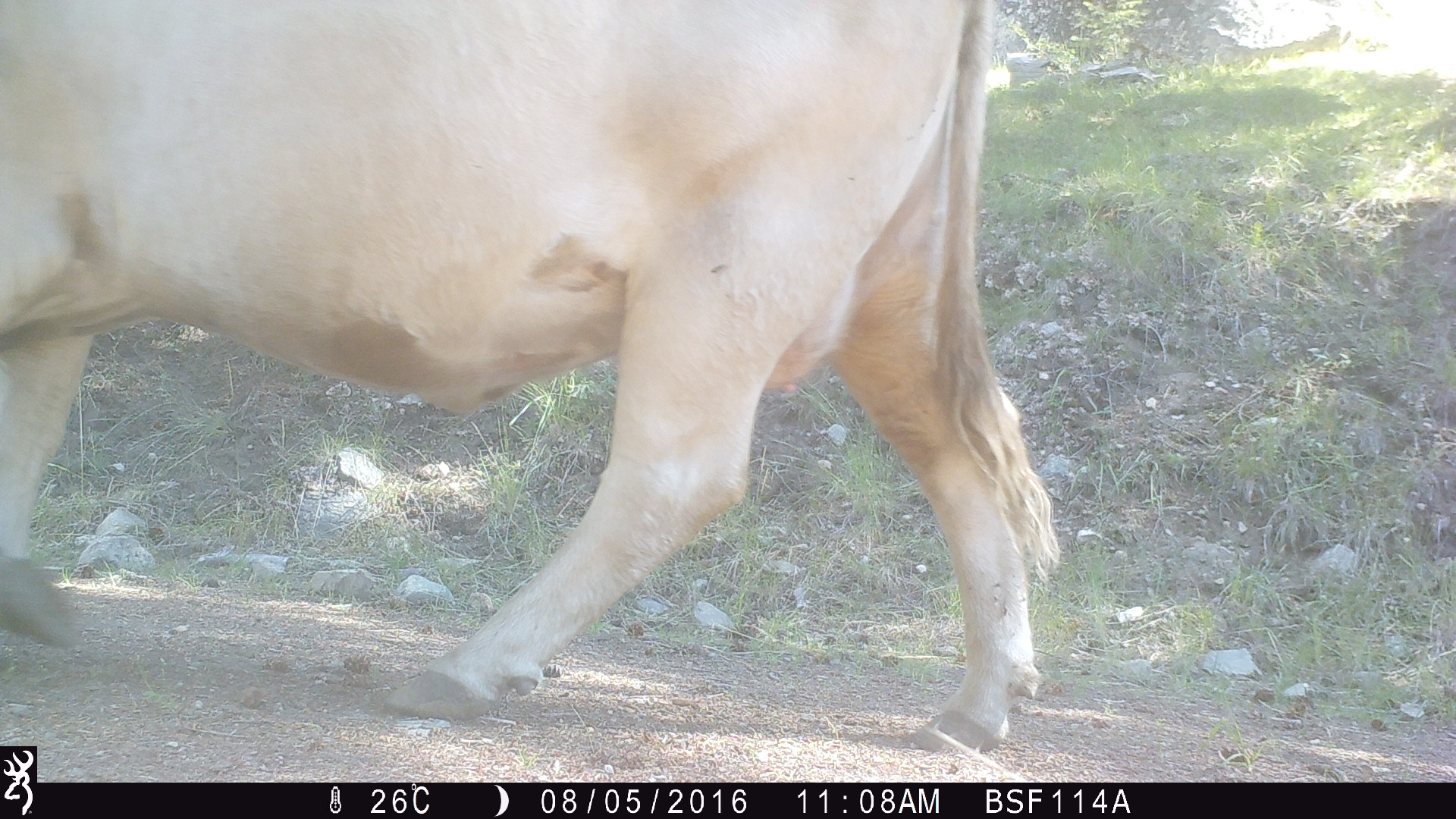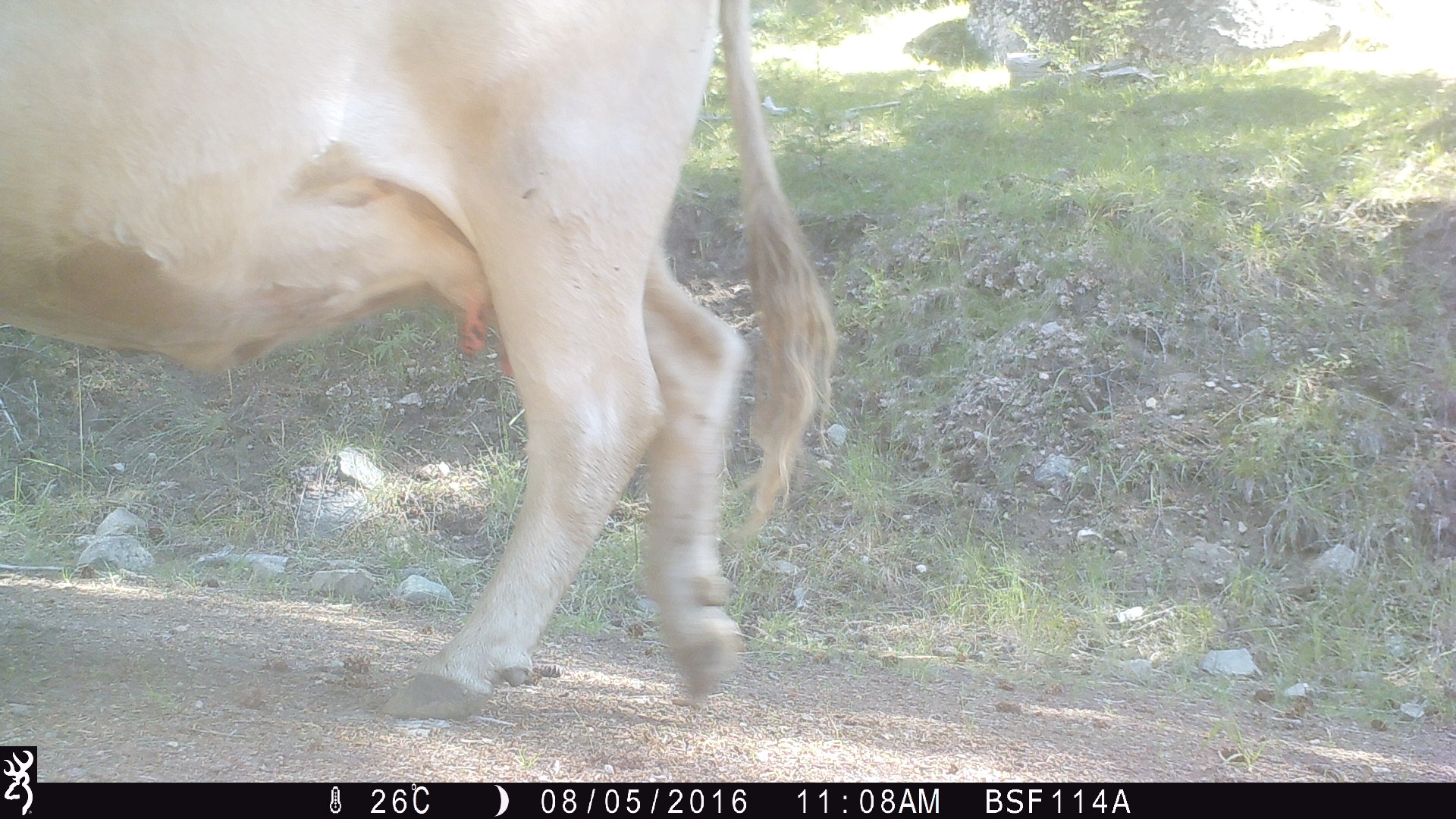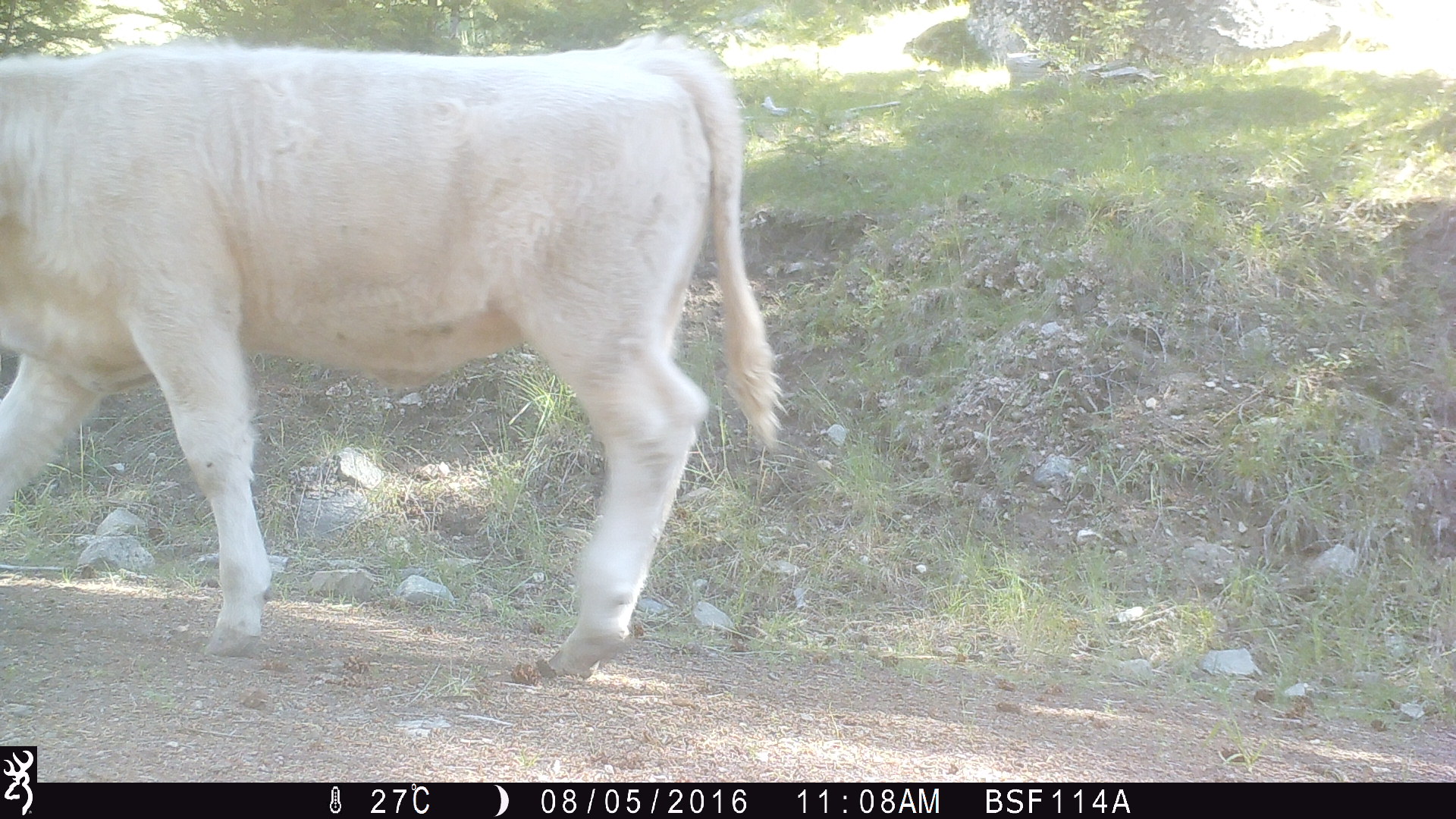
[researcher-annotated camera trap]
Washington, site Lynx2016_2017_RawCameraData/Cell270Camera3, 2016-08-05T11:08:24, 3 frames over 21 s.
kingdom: Animalia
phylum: Chordata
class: Mammalia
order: Artiodactyla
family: Bovidae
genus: Bos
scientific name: Bos taurus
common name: domestic cattle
Domestic cattle (Bos taurus). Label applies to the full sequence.